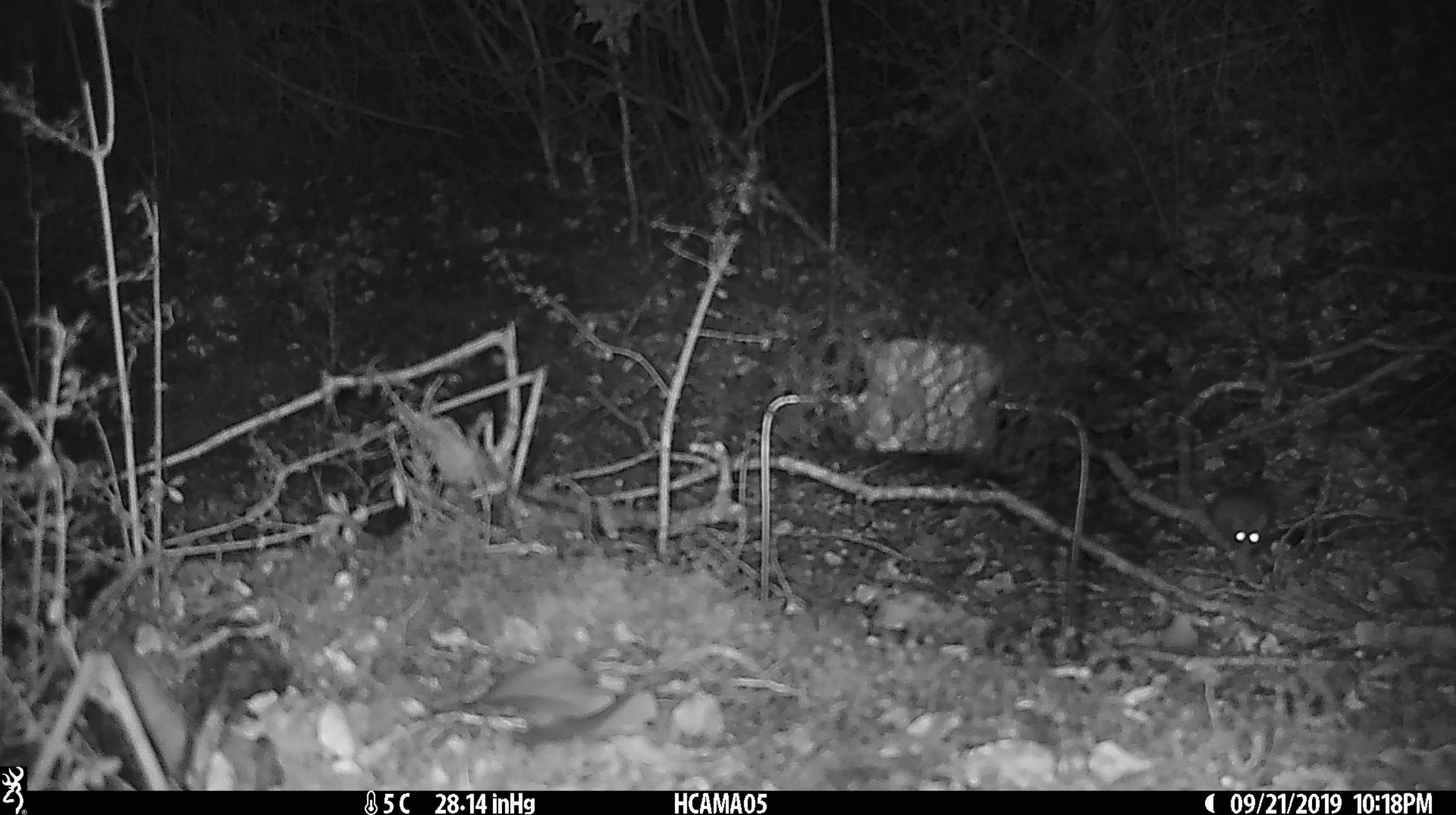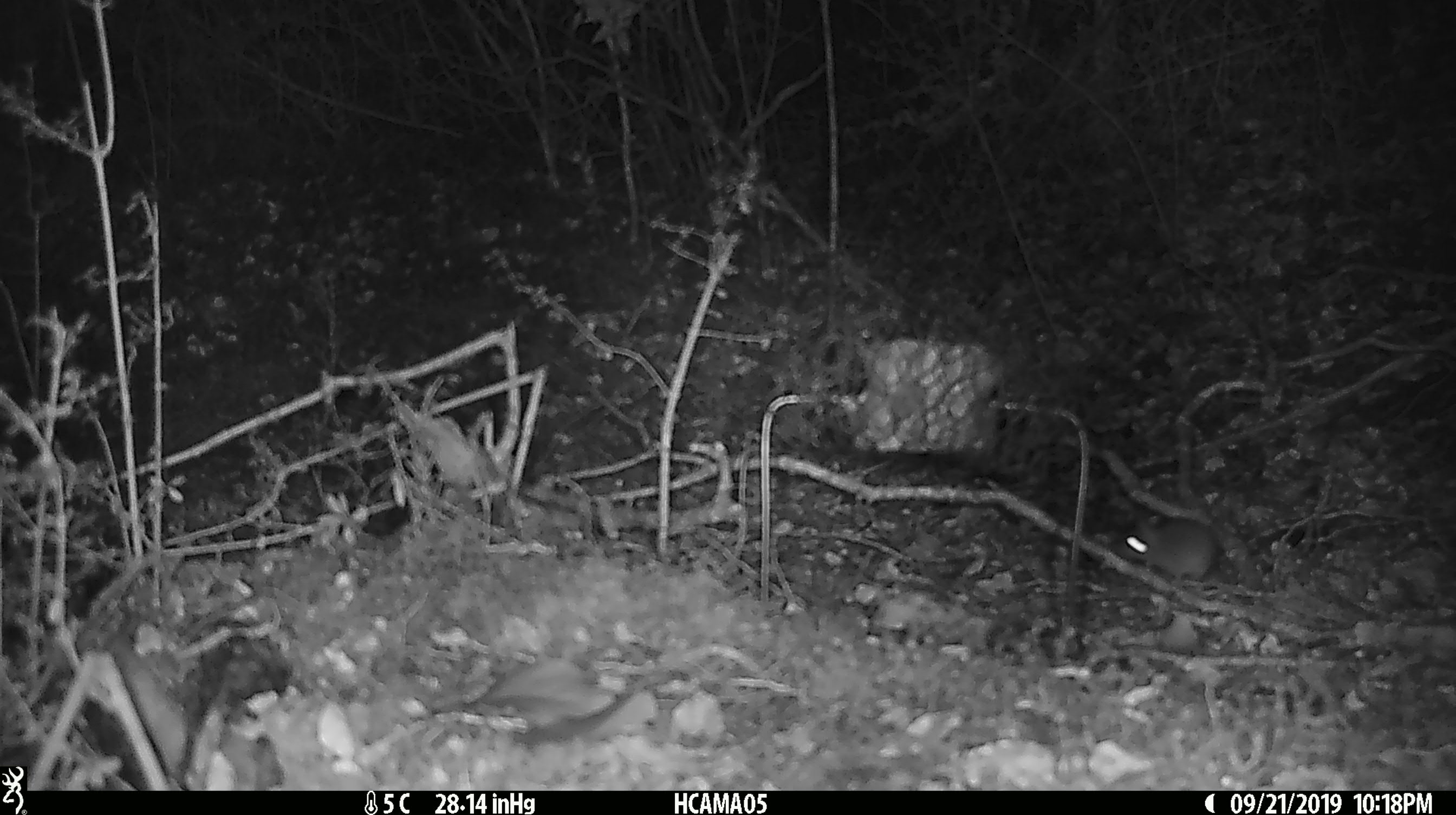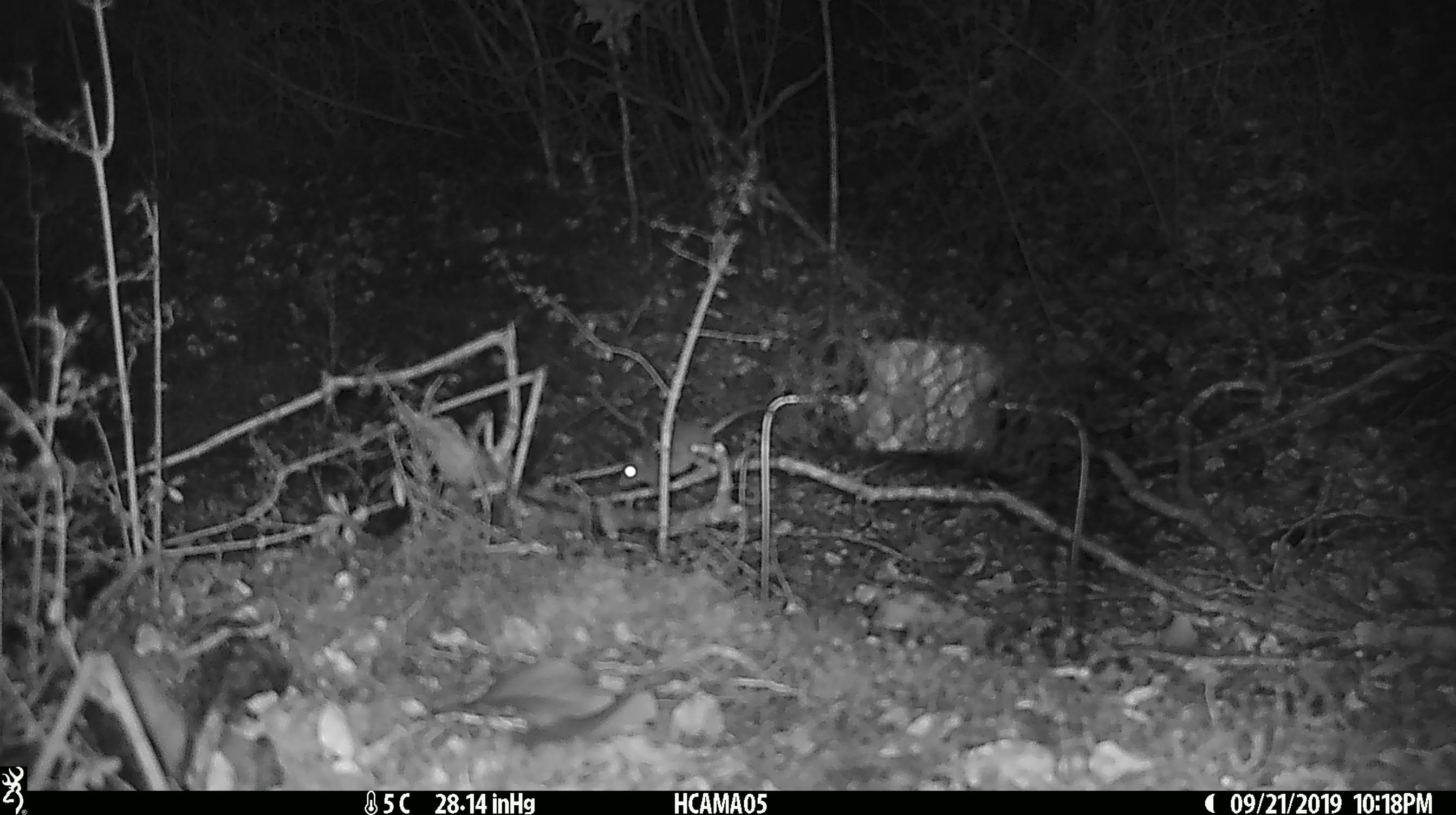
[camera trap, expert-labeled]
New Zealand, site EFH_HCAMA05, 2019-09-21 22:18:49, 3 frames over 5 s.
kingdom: Animalia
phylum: Chordata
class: Mammalia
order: Rodentia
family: Muridae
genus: Mus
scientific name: Mus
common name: mouse